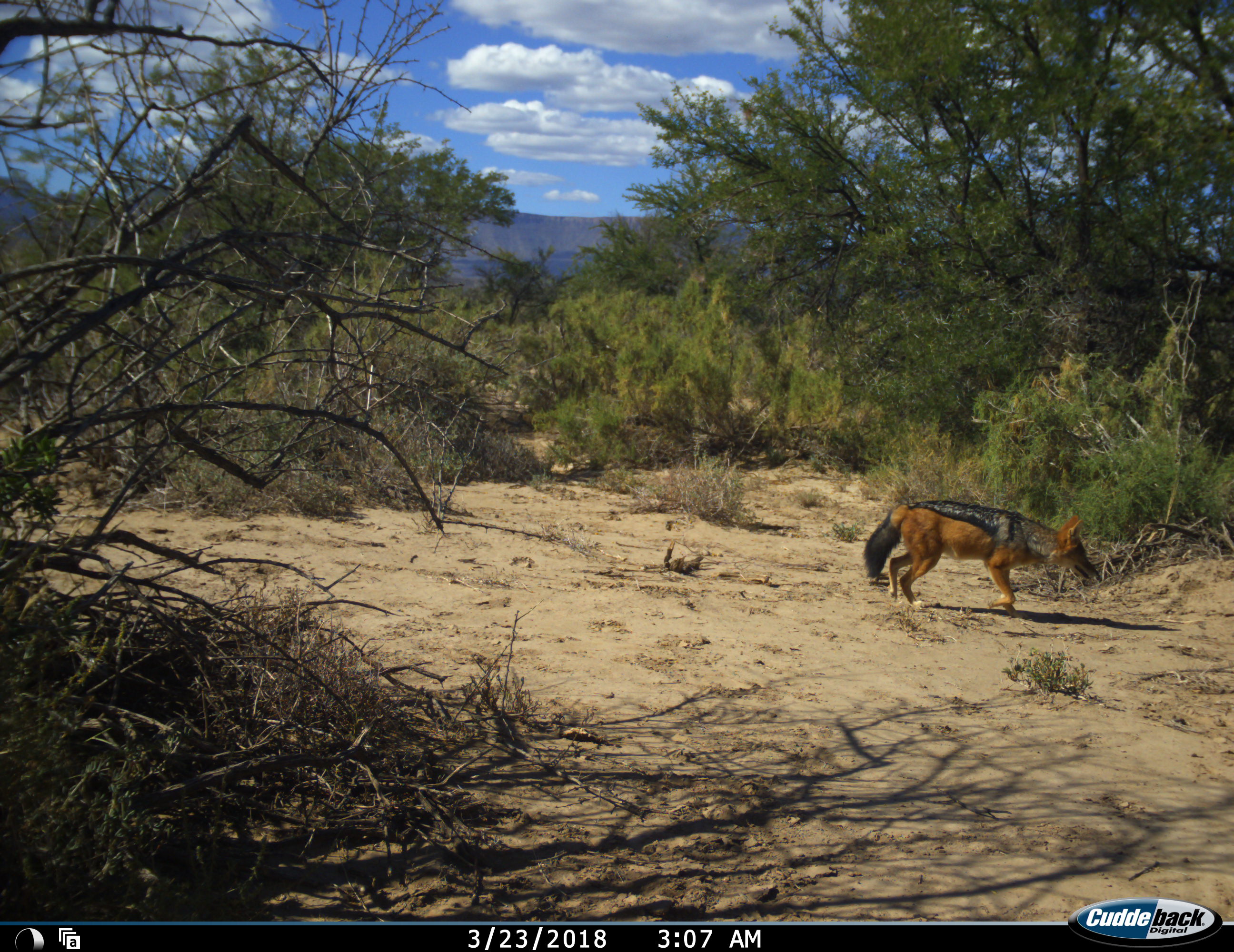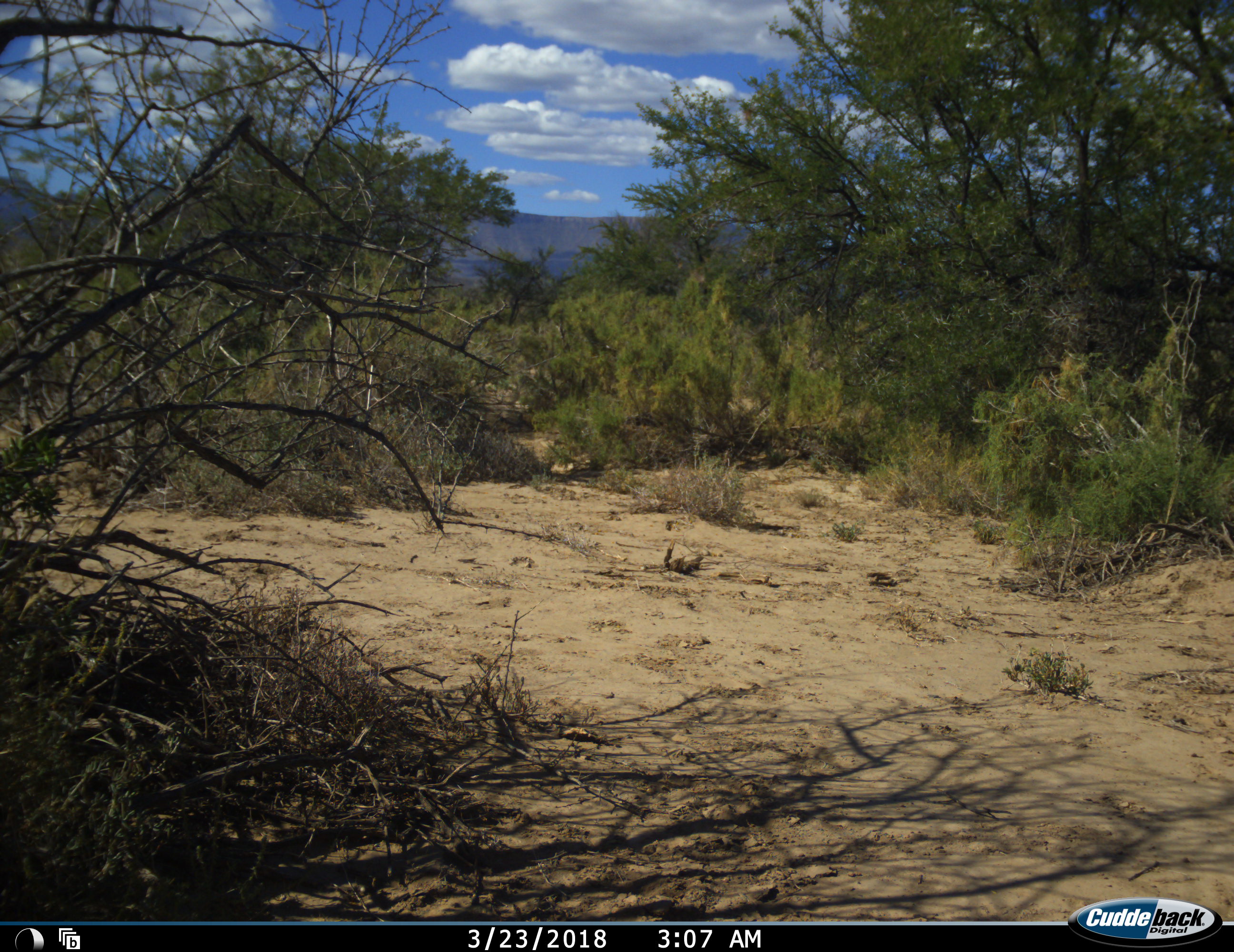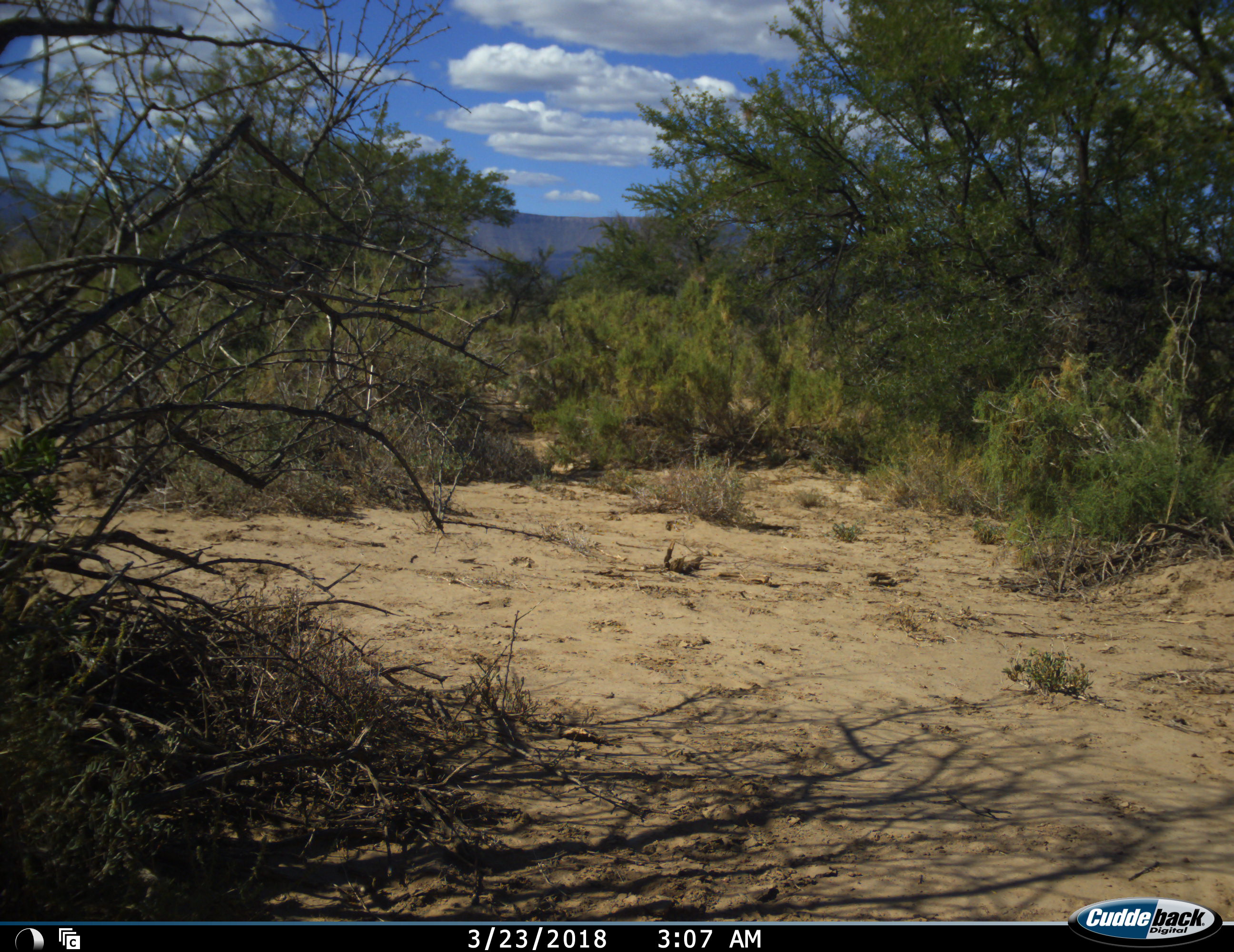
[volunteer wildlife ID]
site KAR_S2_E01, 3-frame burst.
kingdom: Animalia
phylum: Chordata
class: Mammalia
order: Carnivora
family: Canidae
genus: Lupulella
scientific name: Lupulella mesomelas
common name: black-backed jackal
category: jackalblackbacked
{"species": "jackalblackbacked (black-backed jackal) (Lupulella mesomelas)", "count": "1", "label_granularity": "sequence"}